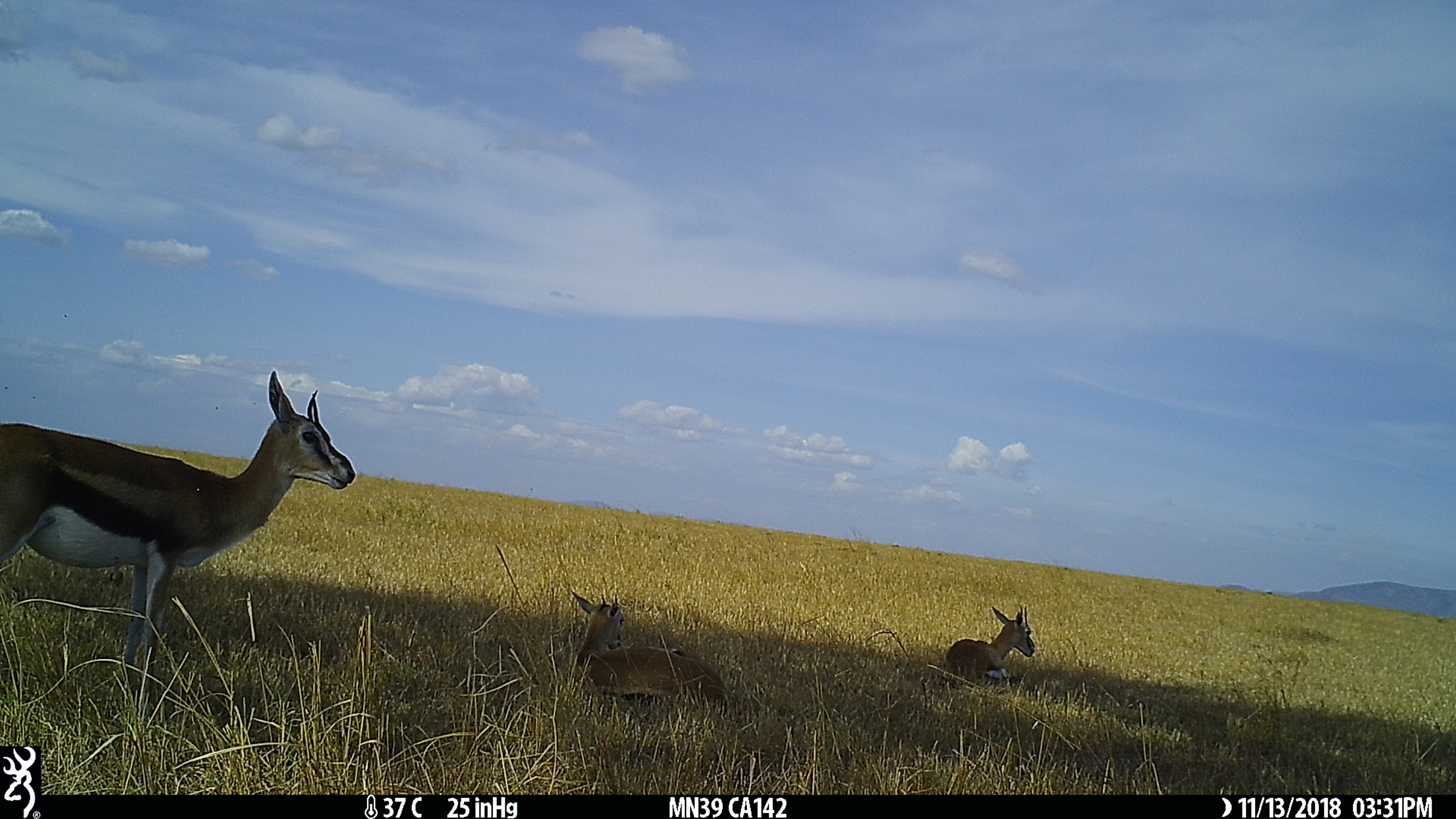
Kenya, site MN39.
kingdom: Animalia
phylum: Chordata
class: Mammalia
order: Artiodactyla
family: Bovidae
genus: Eudorcas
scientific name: Eudorcas thomsonii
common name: thomon's gazelle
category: gazelle thomsons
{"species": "gazelle thomsons (thomon's gazelle) (Eudorcas thomsonii)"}